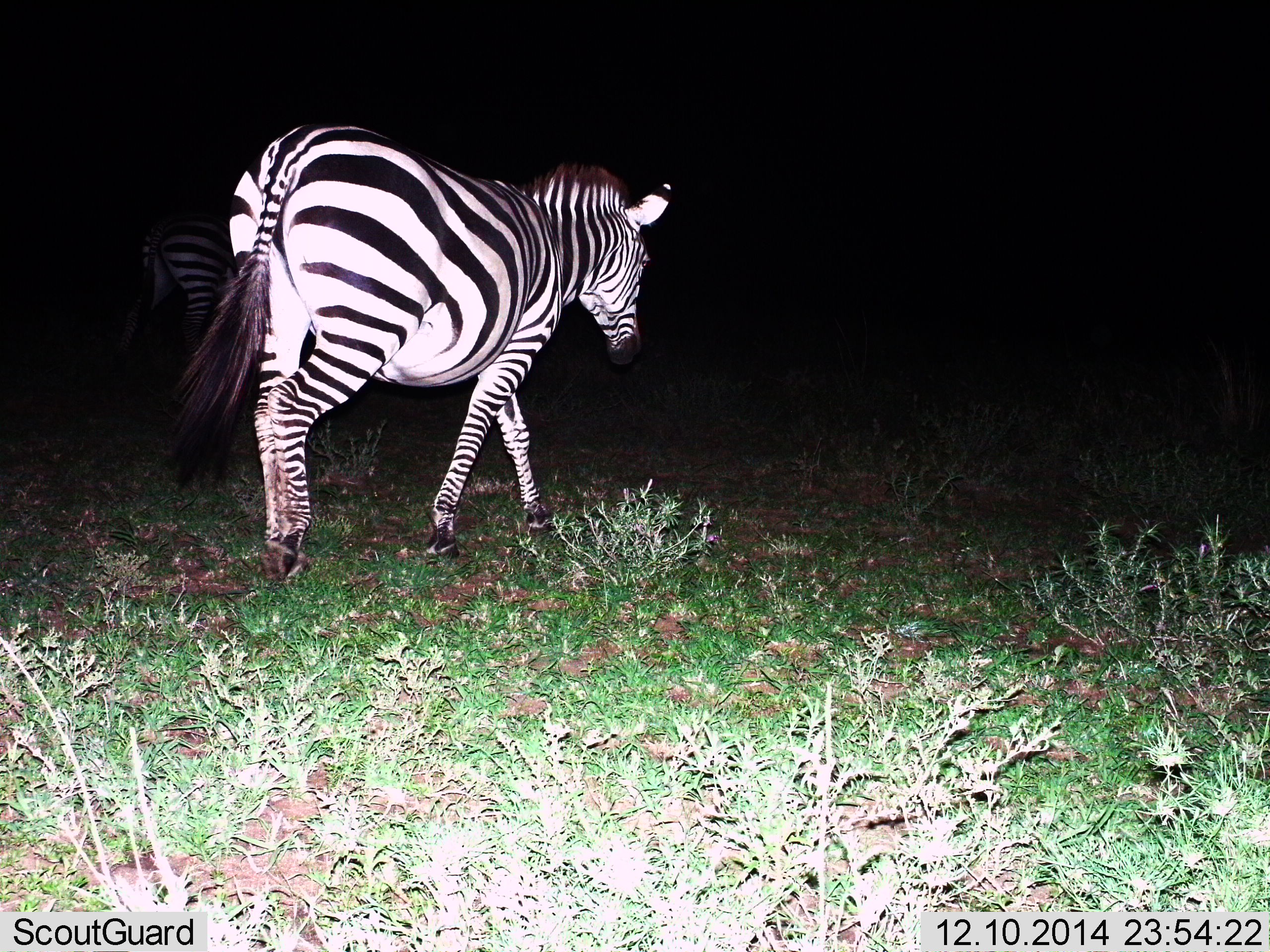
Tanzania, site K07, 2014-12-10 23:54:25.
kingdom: Animalia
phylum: Chordata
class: Mammalia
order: Perissodactyla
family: Equidae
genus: Equus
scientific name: Equus quagga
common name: plains zebra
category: zebra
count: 2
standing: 10%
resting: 0%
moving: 90%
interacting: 0%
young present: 0%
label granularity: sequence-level